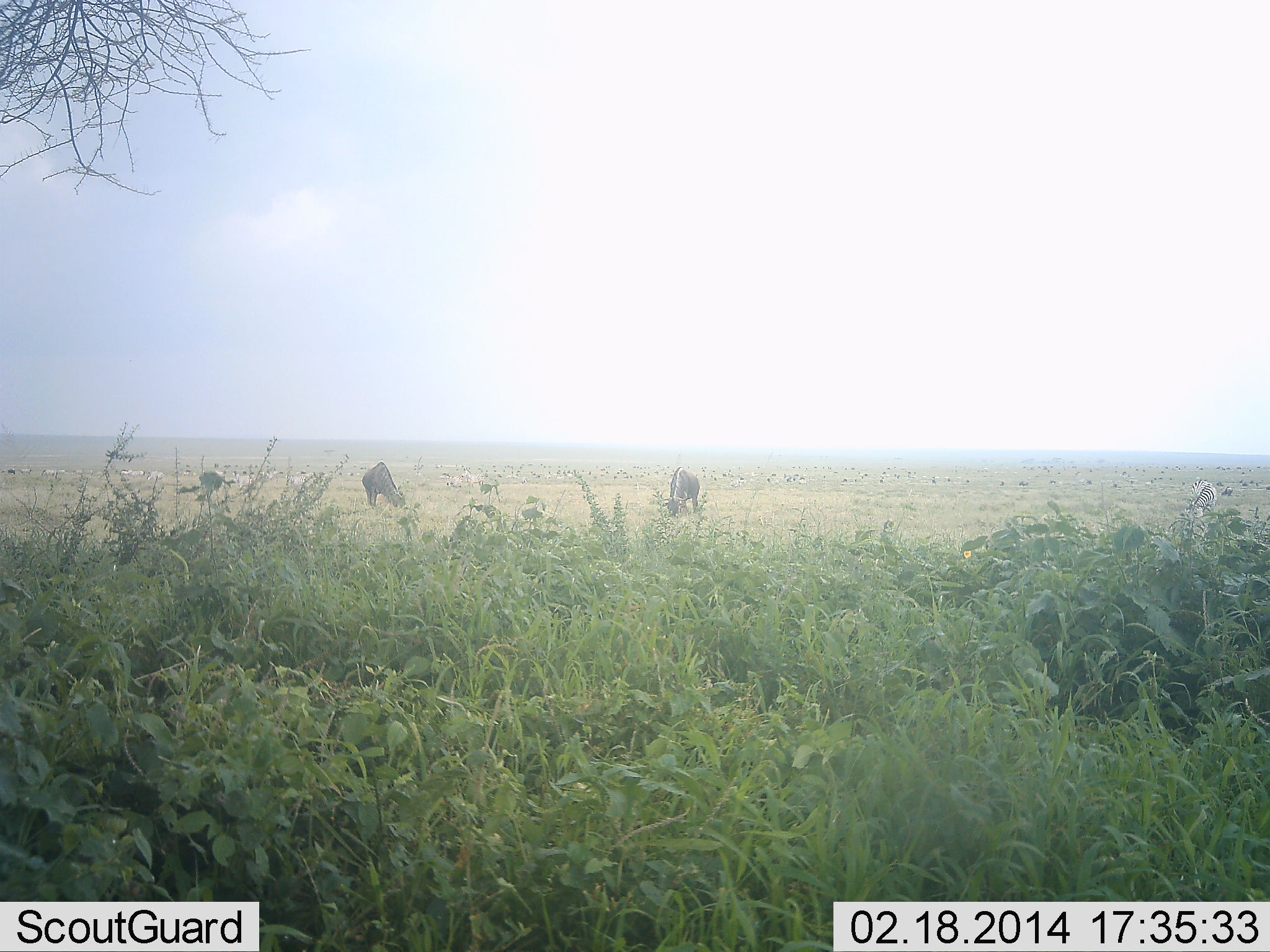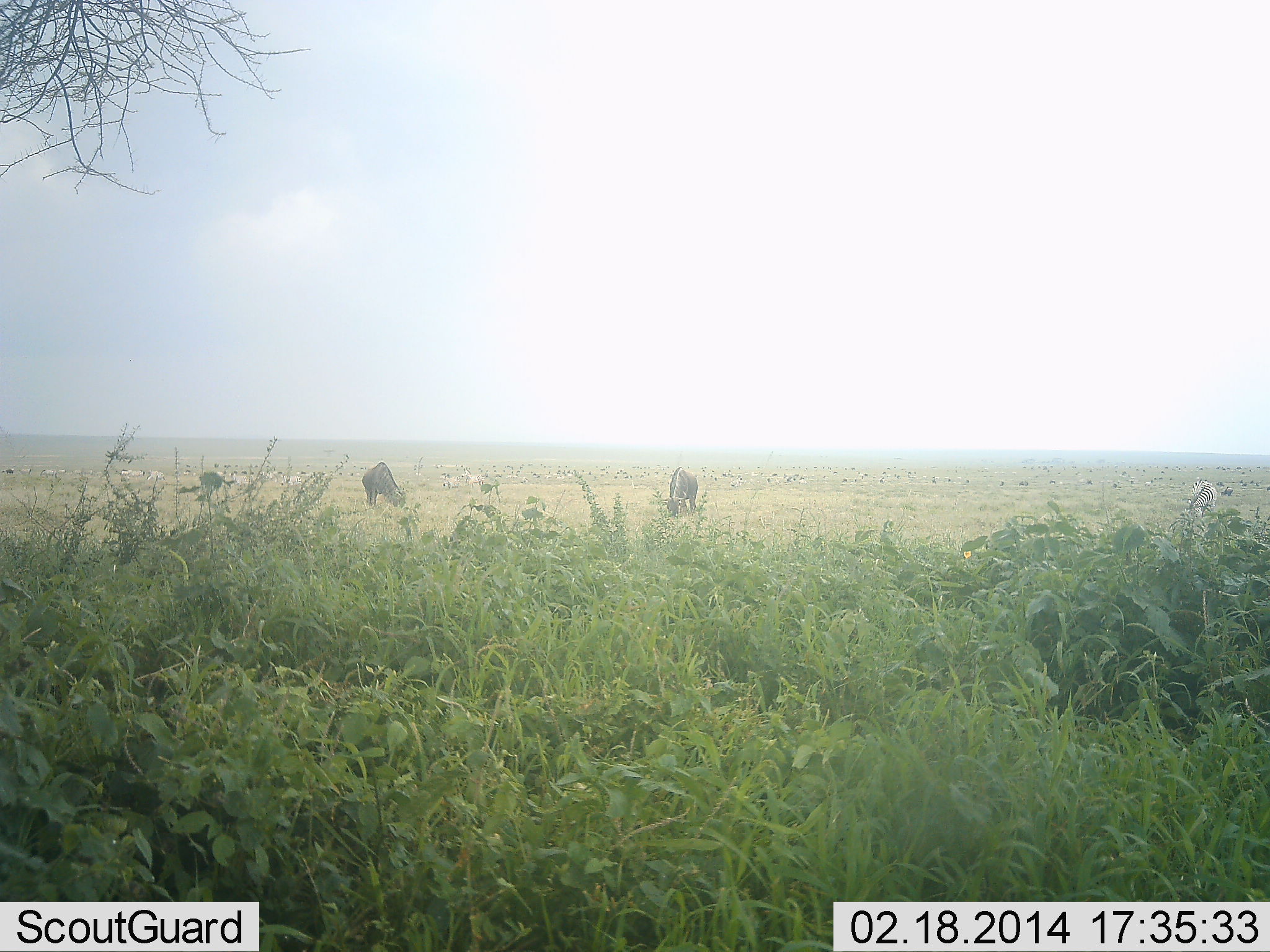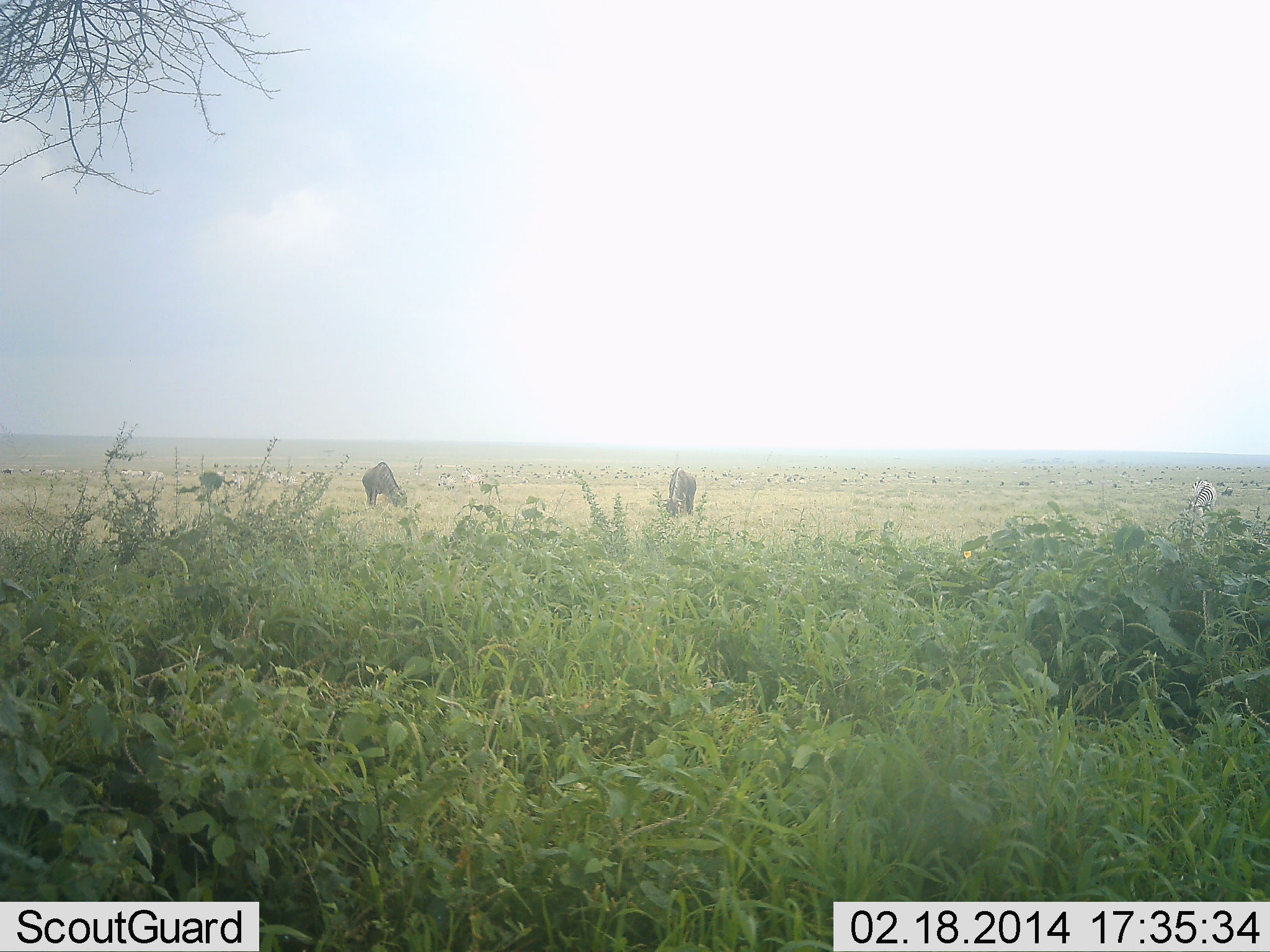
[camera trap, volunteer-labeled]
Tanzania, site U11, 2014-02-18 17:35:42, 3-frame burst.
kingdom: Animalia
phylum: Chordata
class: Mammalia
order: Artiodactyla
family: Bovidae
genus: Connochaetes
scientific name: Connochaetes taurinus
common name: blue wildebeest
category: wildebeest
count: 3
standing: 29%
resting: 0%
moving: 5%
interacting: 0%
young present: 0%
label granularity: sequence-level